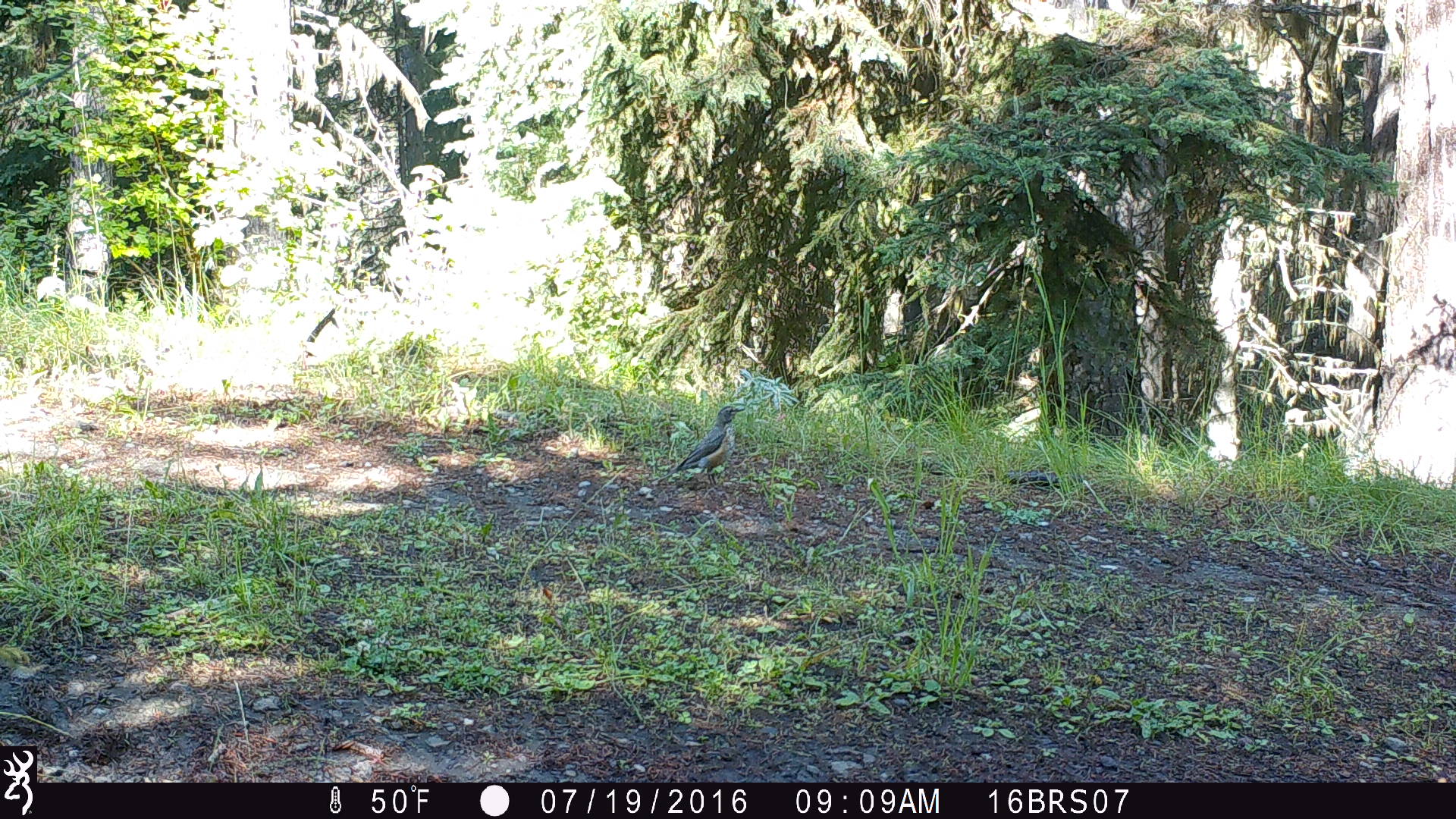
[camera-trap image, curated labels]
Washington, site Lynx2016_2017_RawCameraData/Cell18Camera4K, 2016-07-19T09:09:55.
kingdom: Animalia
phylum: Chordata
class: Aves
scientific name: Aves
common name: birds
Aves (birds). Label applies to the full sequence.